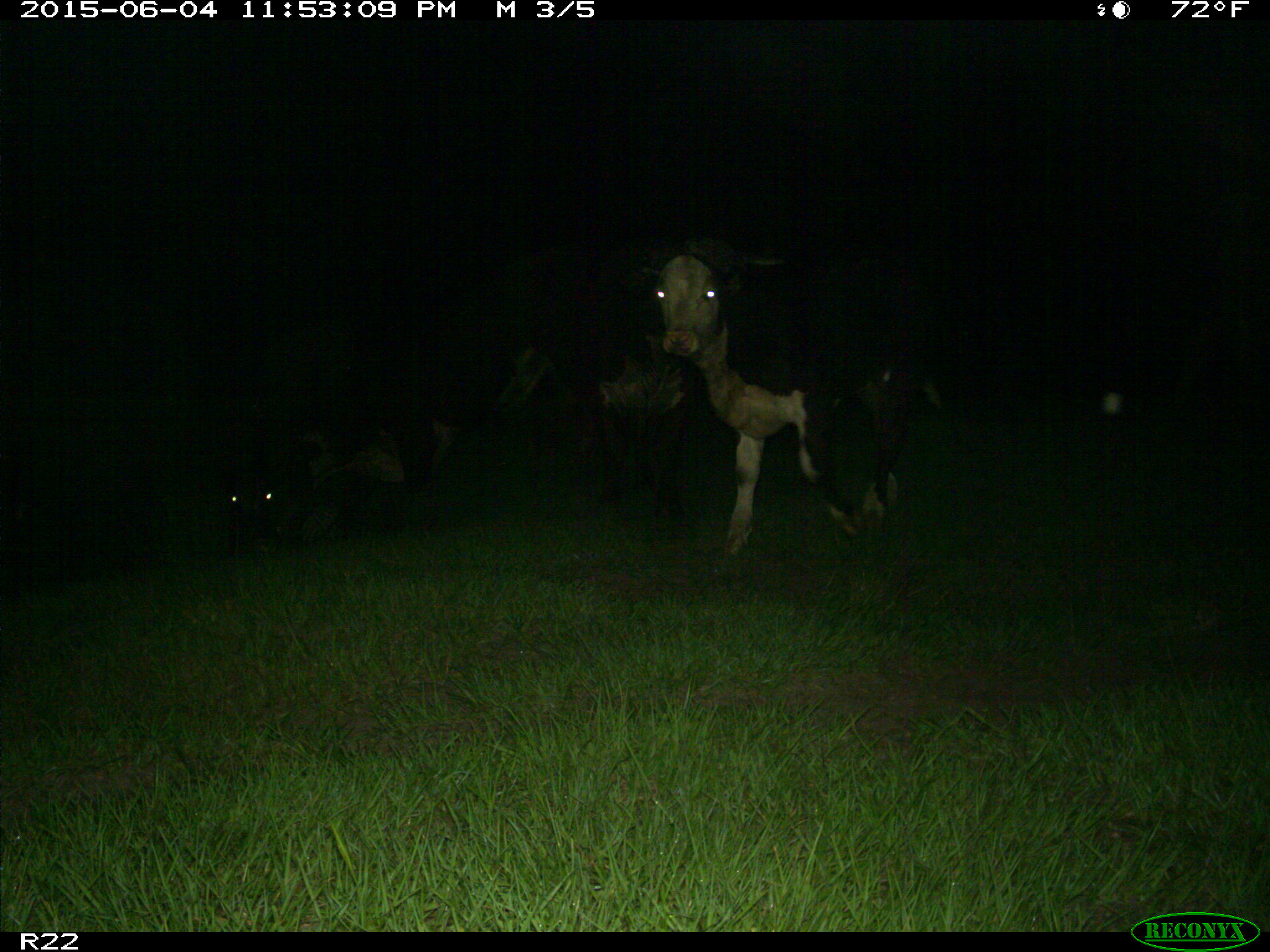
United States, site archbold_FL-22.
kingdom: Animalia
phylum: Chordata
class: Mammalia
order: Artiodactyla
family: Bovidae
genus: Bos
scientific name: Bos taurus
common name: domestic cow